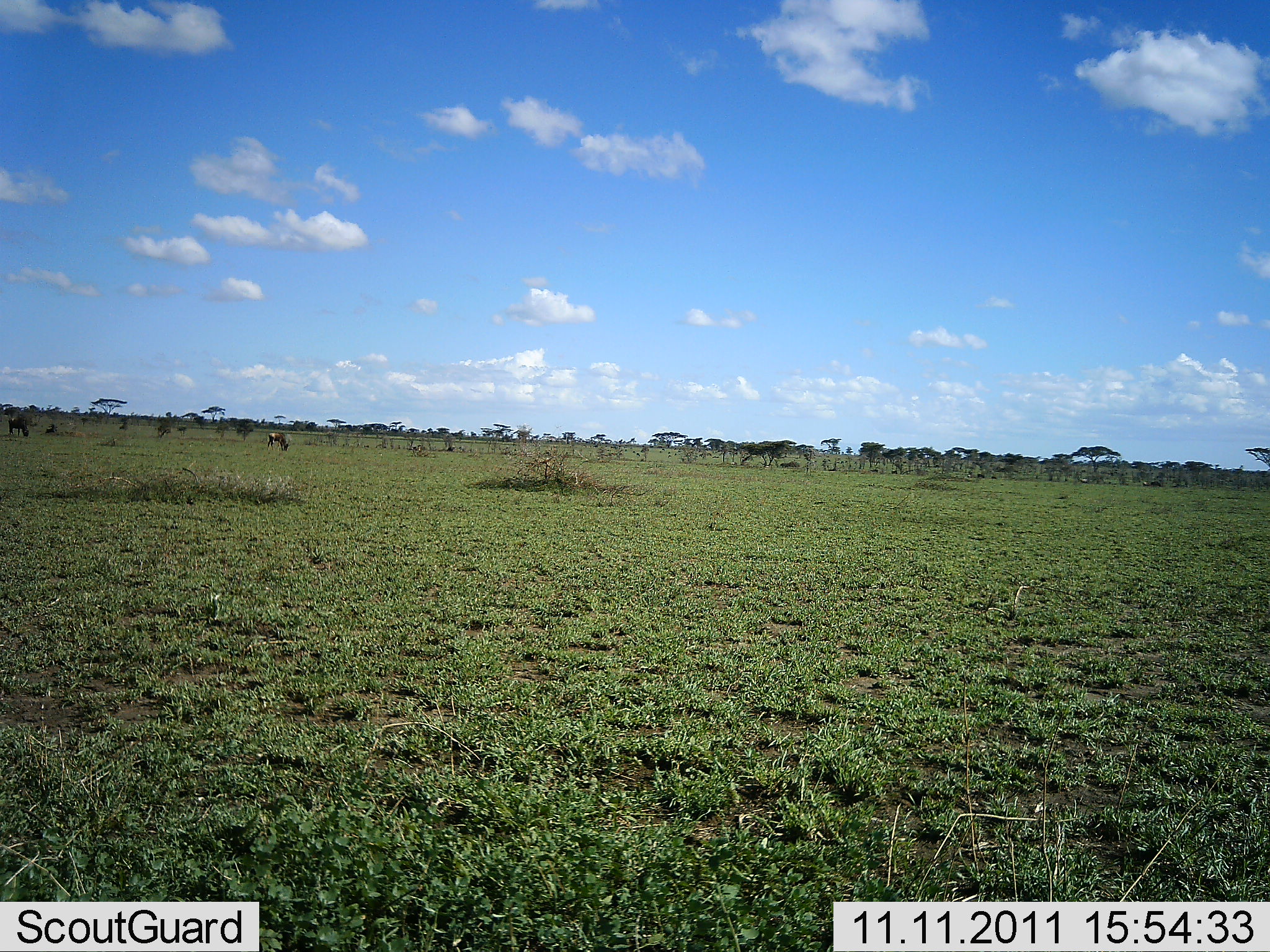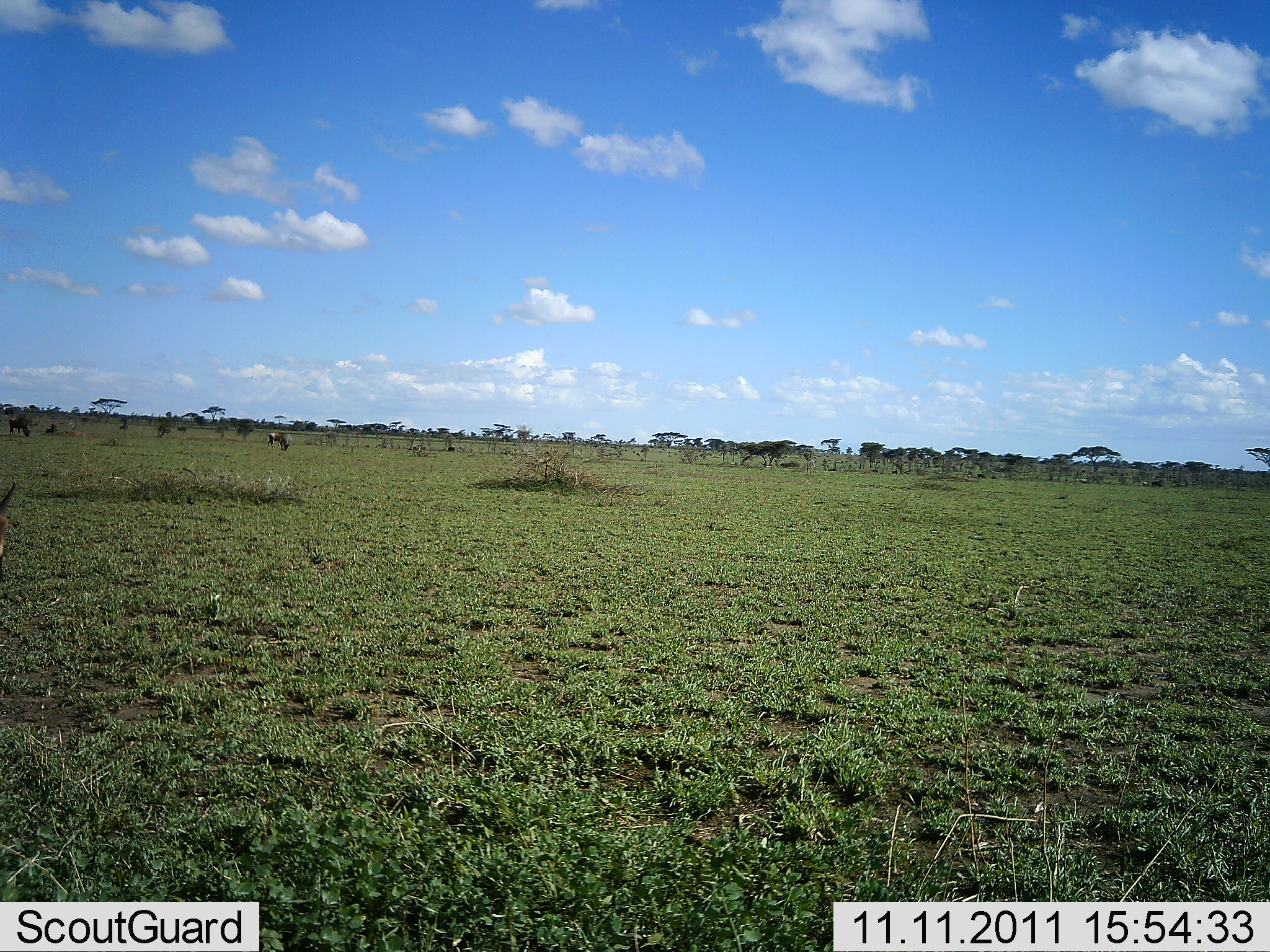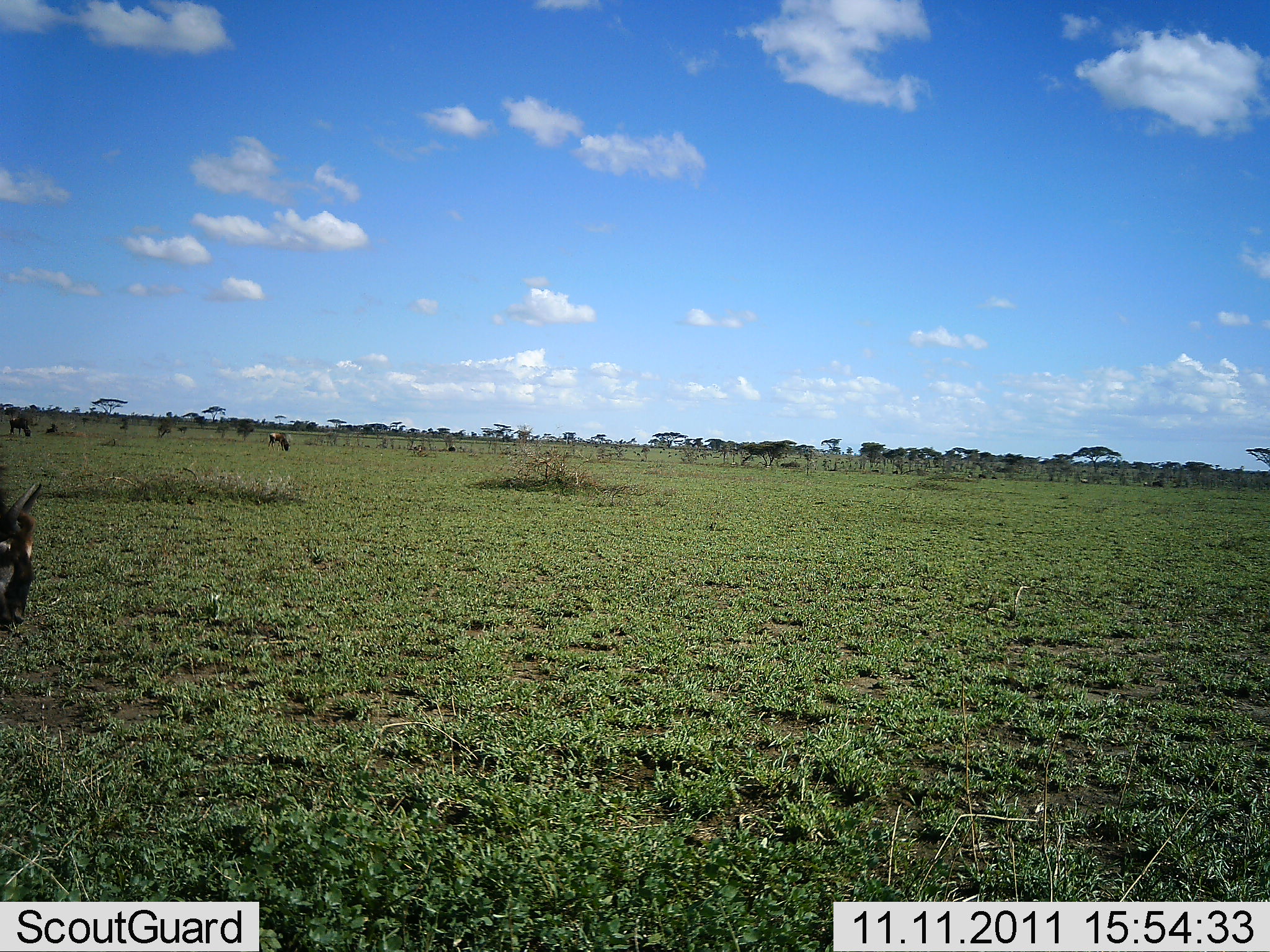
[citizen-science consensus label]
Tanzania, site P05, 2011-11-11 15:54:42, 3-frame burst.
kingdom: Animalia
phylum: Chordata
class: Mammalia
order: Artiodactyla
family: Bovidae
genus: Connochaetes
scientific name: Connochaetes taurinus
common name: blue wildebeest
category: wildebeest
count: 4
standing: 20%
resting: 0%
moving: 60%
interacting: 0%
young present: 20%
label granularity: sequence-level